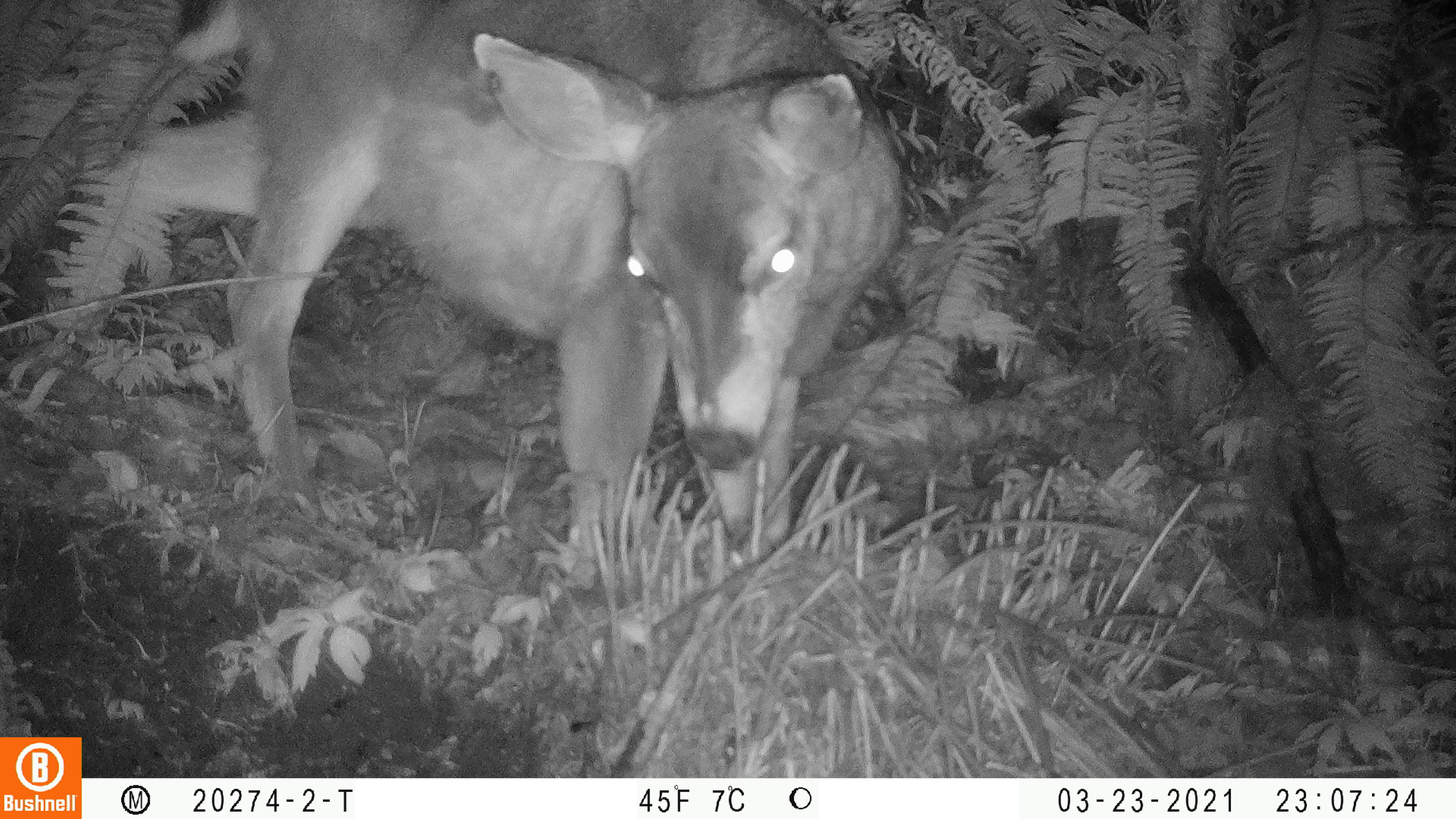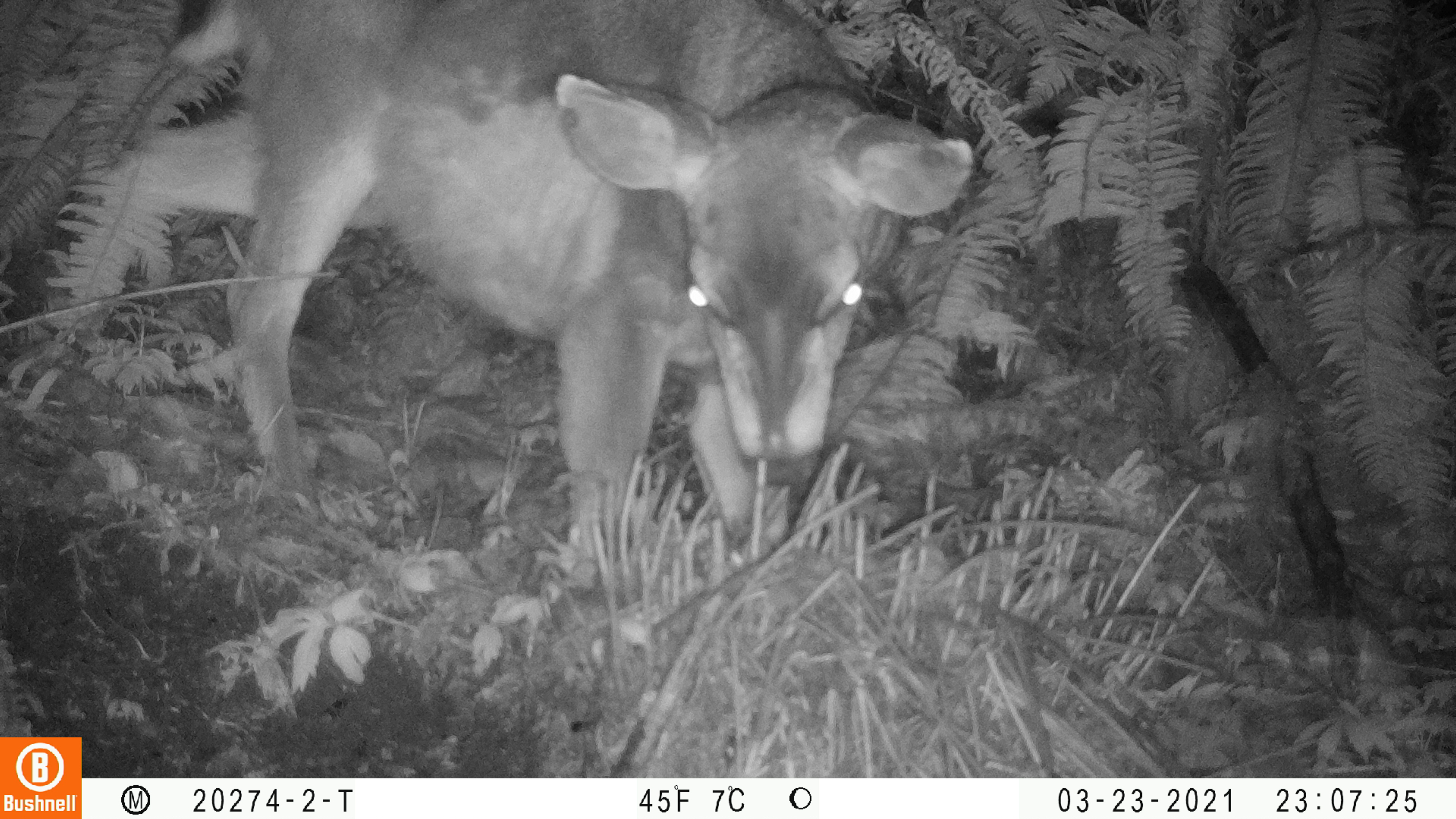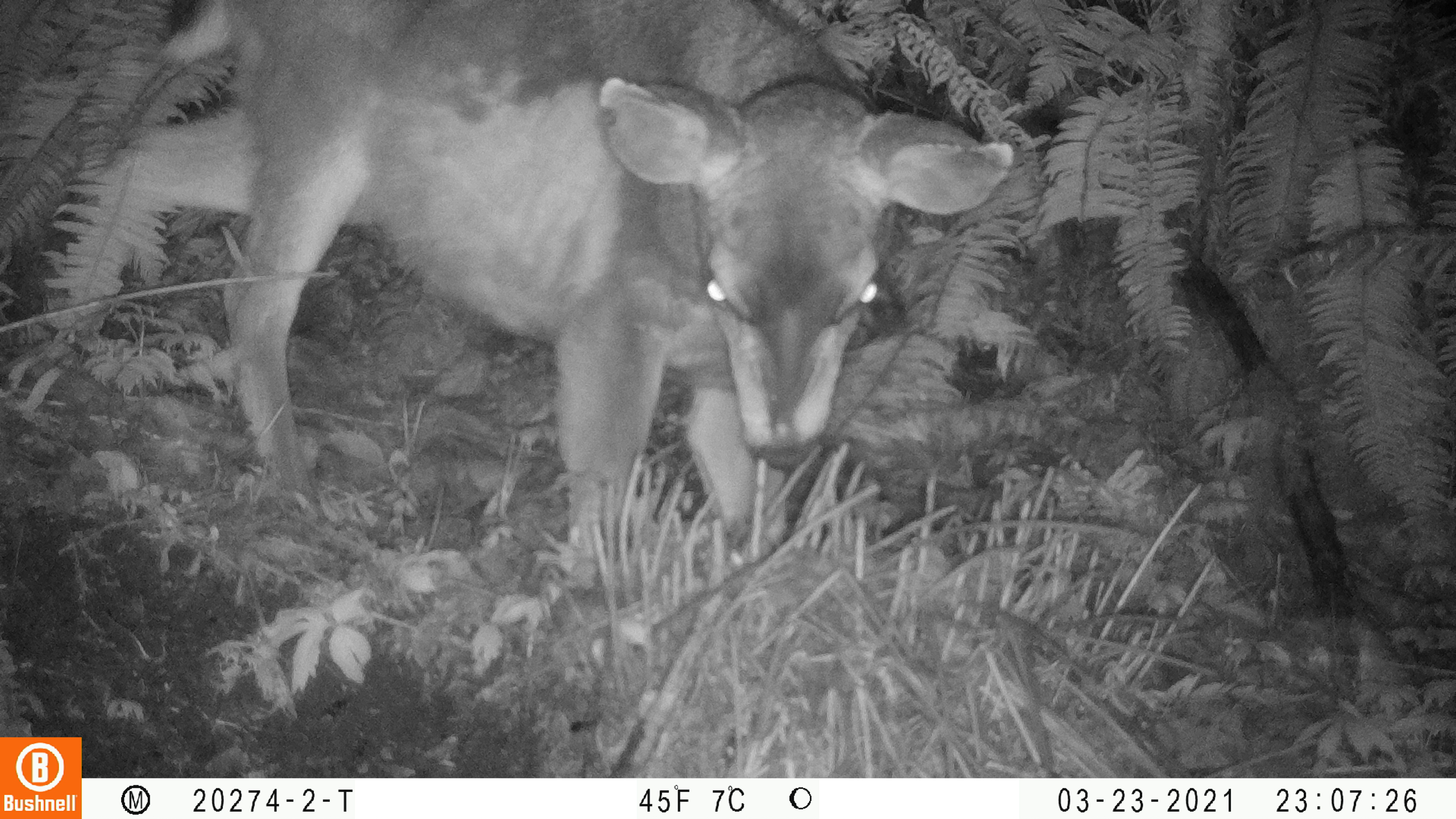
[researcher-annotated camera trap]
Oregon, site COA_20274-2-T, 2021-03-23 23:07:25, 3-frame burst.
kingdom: Animalia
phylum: Chordata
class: Mammalia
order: Artiodactyla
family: Cervidae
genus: Odocoileus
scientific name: Odocoileus hemionus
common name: black-tailed deer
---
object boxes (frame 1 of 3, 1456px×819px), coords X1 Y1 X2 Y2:
black-tailed deer: 65 0 913 570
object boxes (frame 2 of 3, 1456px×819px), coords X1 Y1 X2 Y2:
black-tailed deer: 54 0 986 552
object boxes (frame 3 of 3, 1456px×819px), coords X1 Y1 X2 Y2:
black-tailed deer: 58 3 1024 571